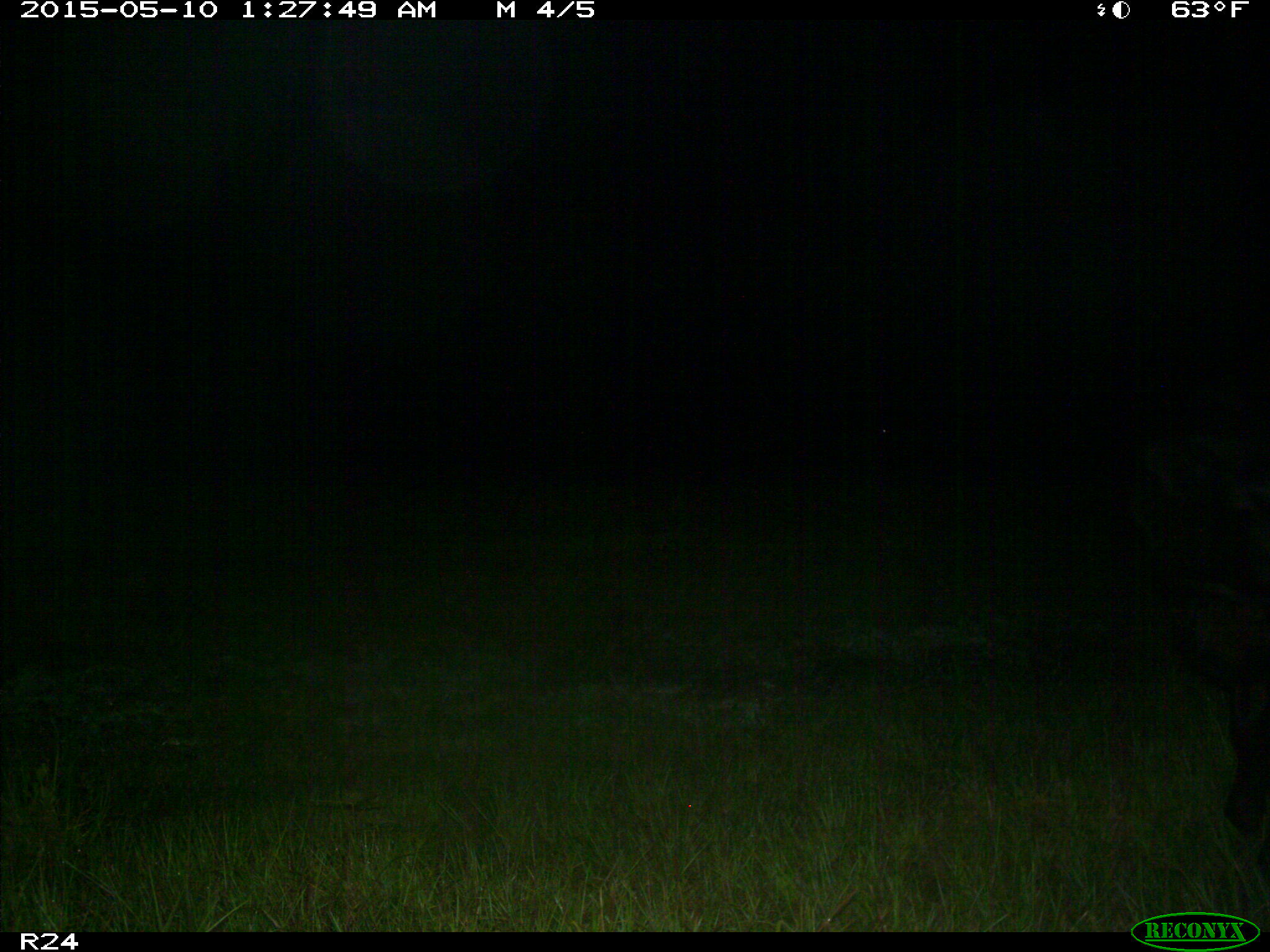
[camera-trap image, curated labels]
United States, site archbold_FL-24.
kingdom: Animalia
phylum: Chordata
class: Mammalia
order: Artiodactyla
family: Bovidae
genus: Bos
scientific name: Bos taurus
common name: domestic cow